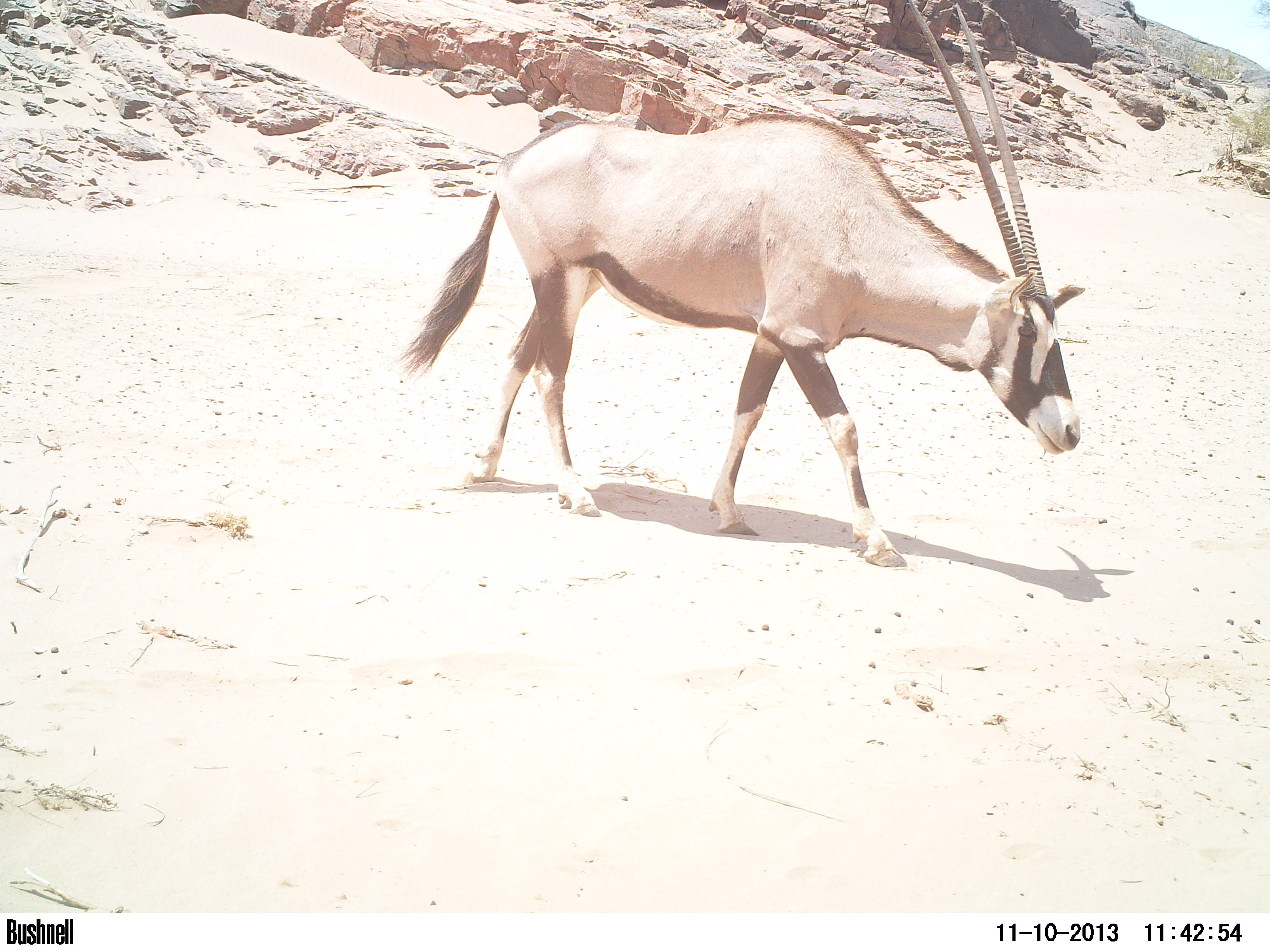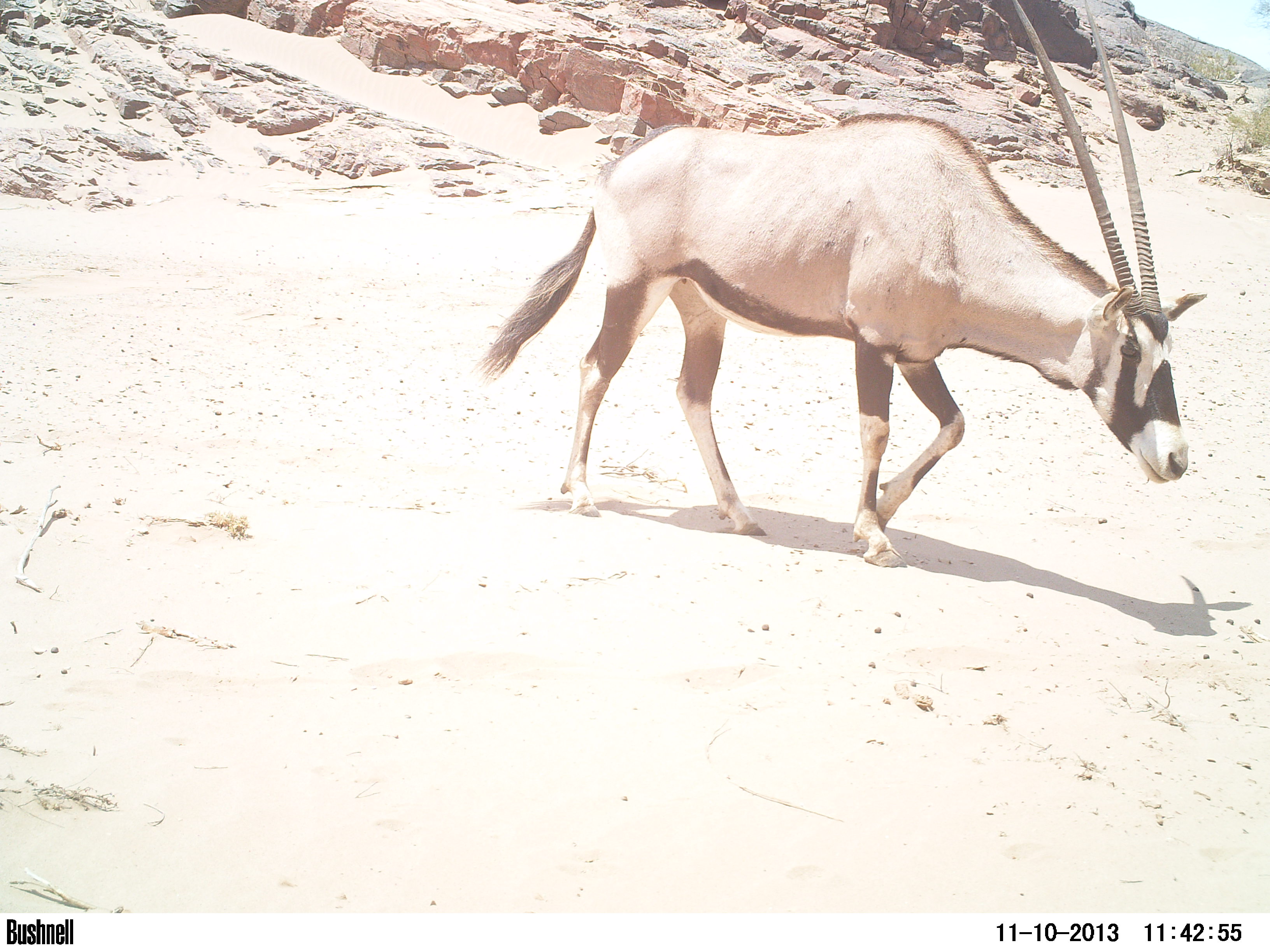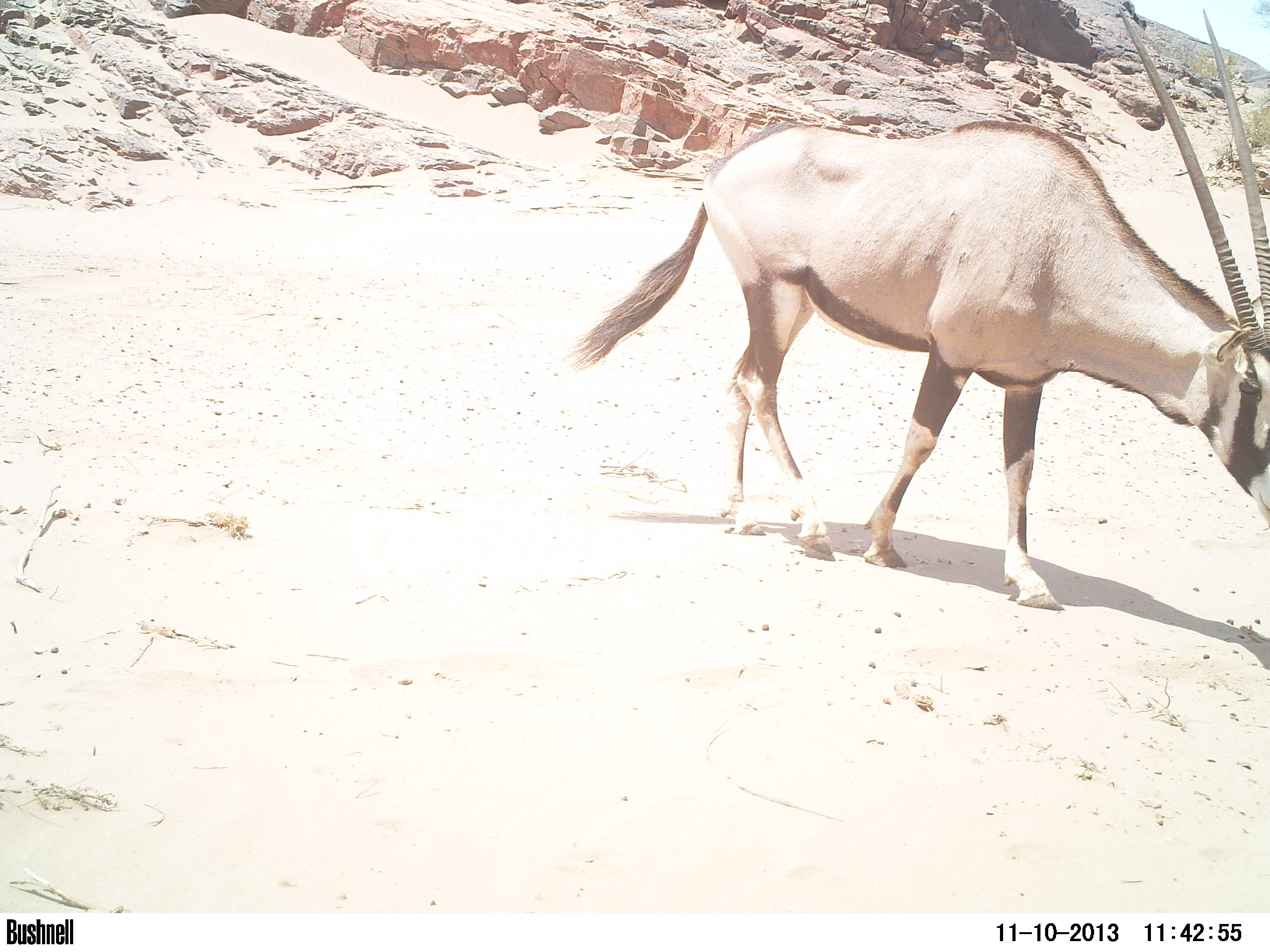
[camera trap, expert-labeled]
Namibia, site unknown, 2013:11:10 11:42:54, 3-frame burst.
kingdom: Animalia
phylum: Chordata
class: Mammalia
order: Artiodactyla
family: Bovidae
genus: Oryx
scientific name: Oryx gazella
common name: gemsbok